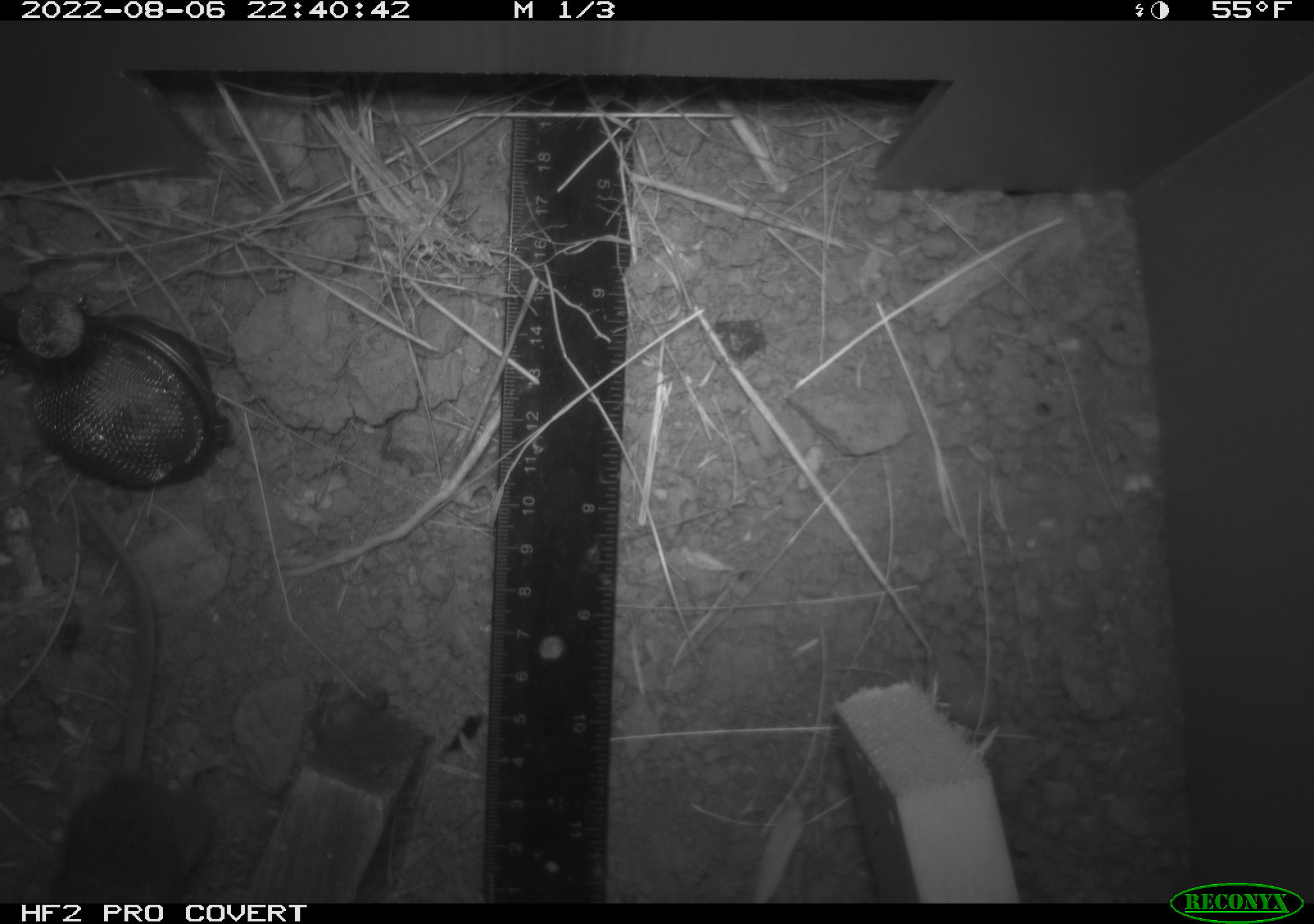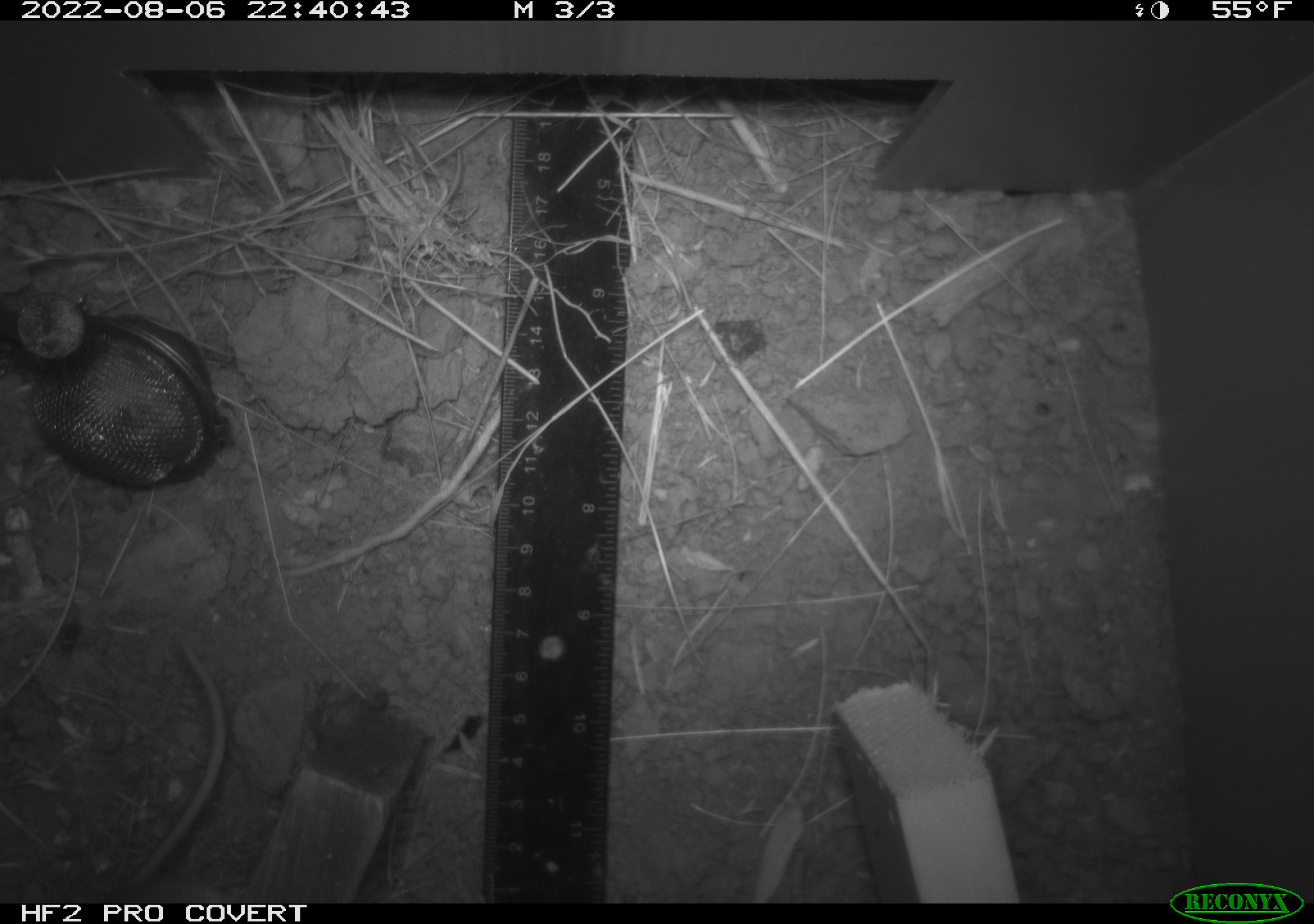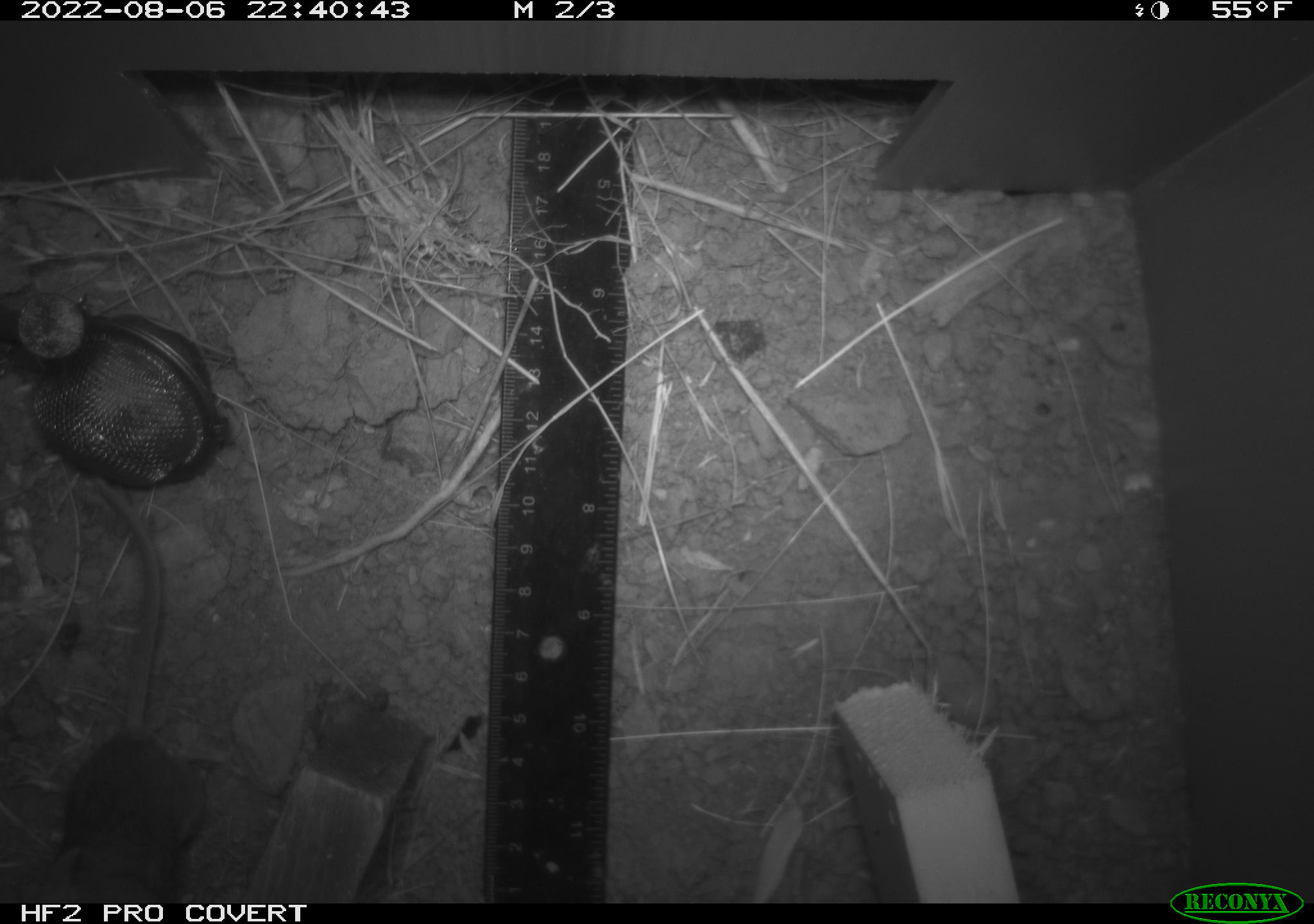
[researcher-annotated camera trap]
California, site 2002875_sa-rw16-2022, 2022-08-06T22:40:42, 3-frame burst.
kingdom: Animalia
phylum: Chordata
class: Mammalia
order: Rodentia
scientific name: Rodentia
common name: mouse species